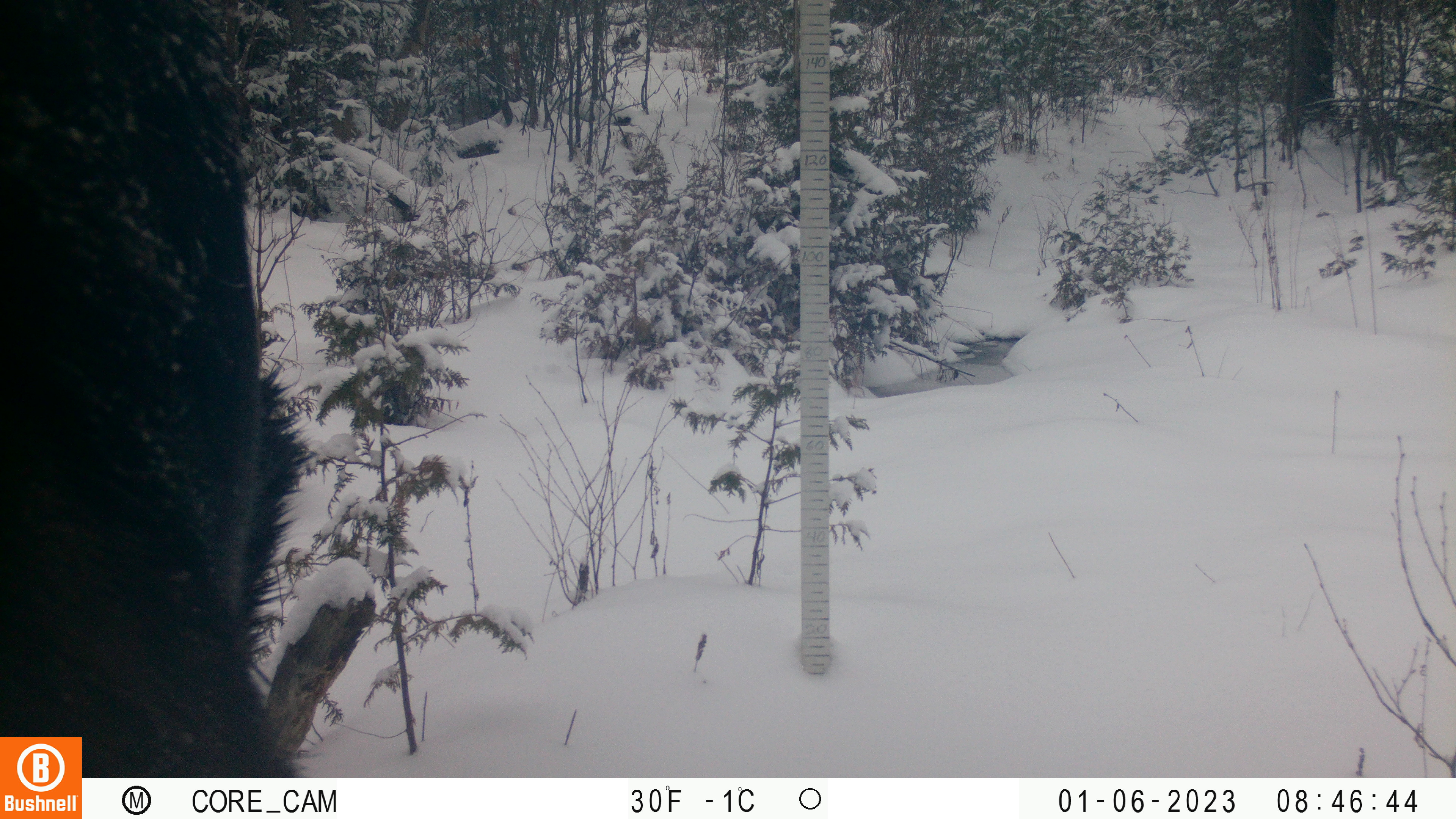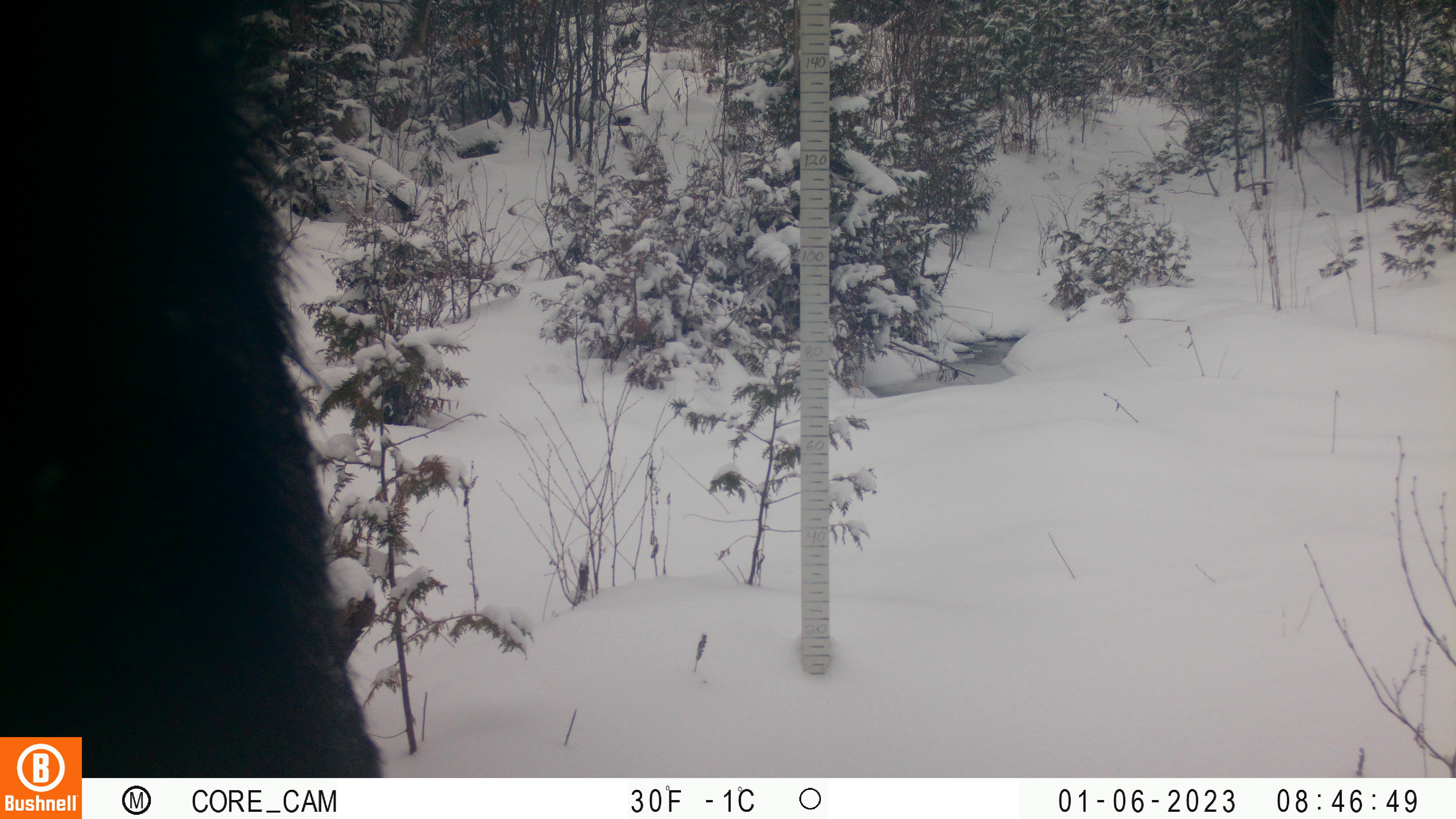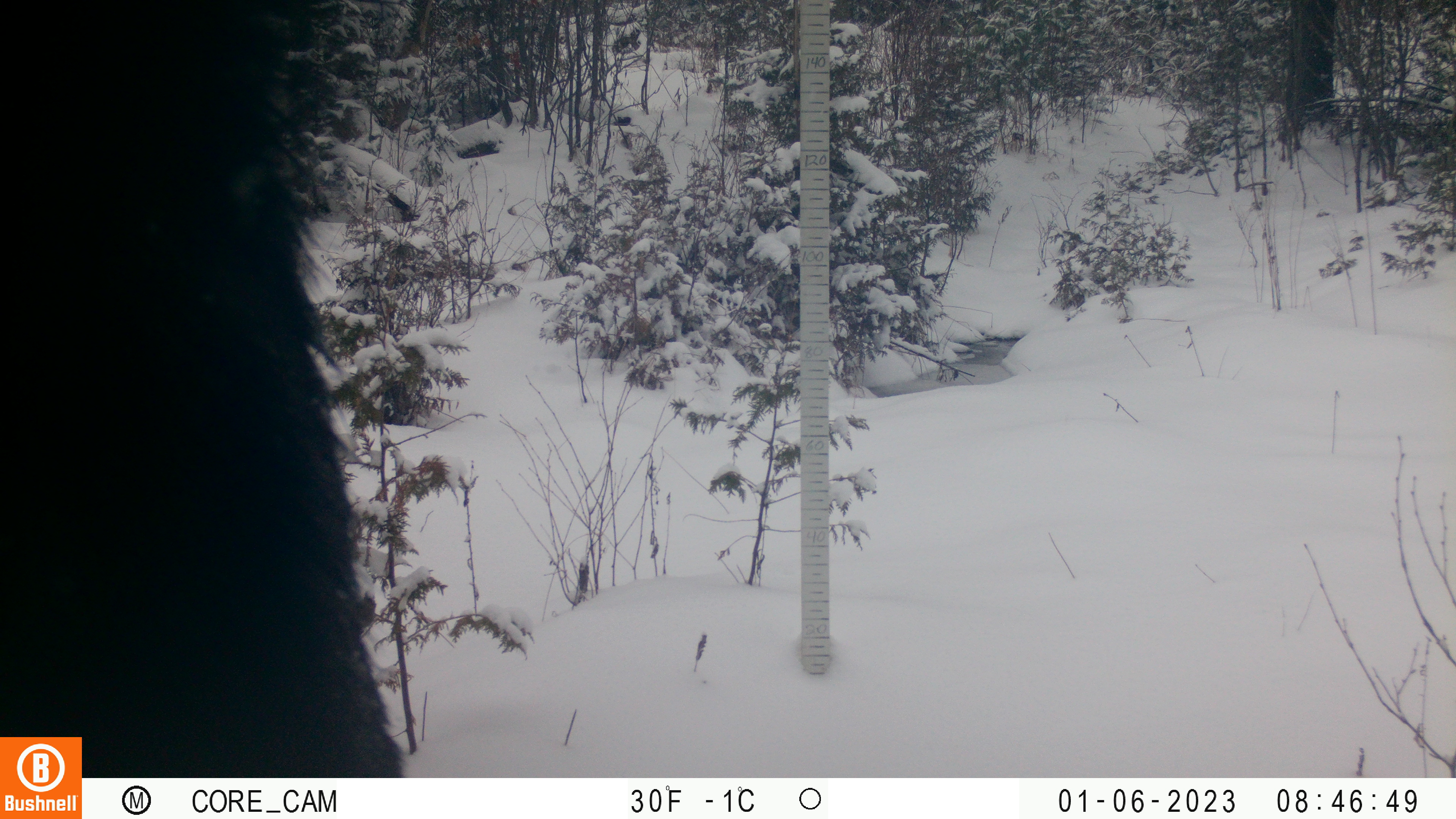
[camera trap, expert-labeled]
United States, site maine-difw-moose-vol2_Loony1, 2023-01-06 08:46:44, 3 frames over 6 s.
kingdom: Animalia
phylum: Chordata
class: Mammalia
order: Artiodactyla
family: Cervidae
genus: Alces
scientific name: Alces alces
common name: moose